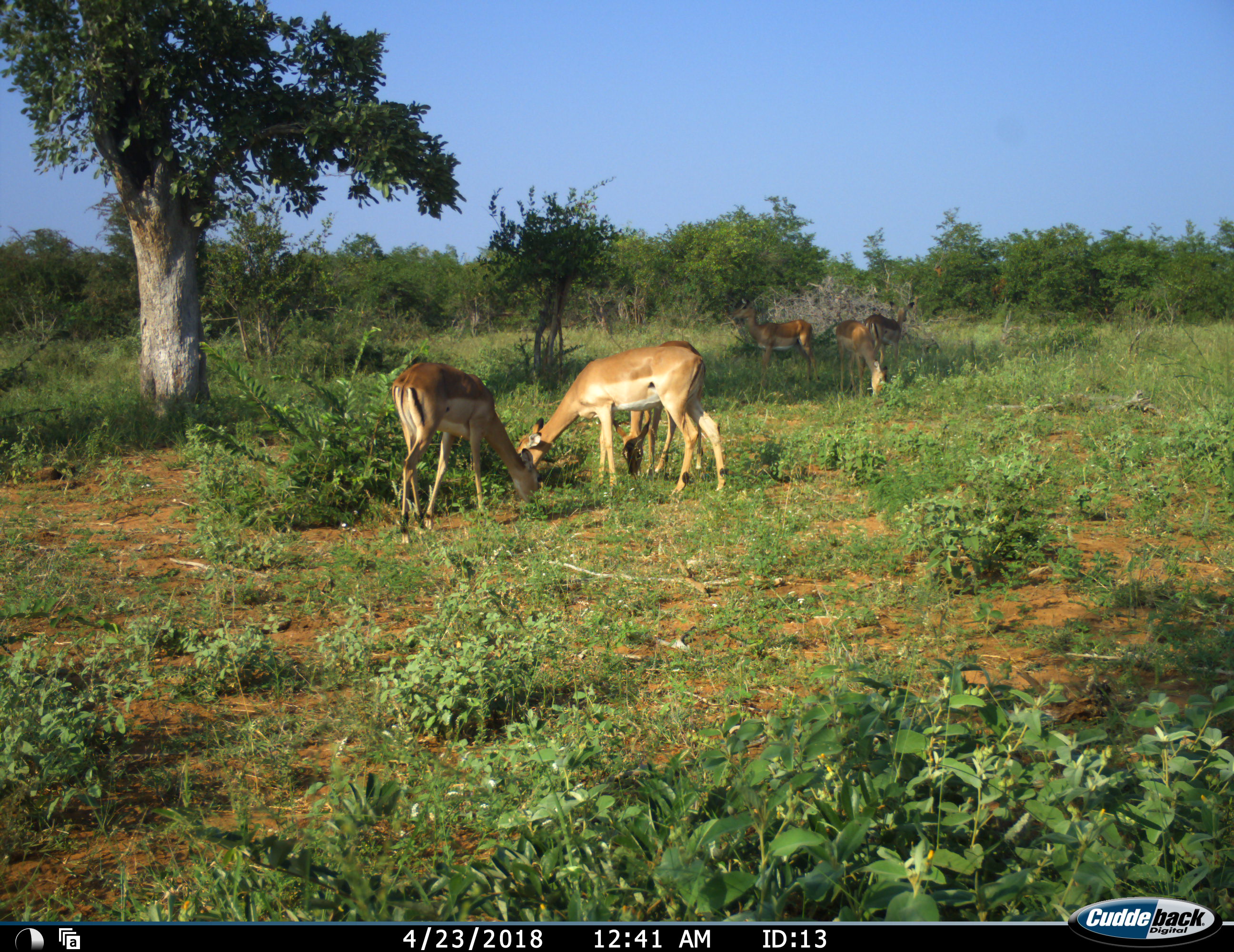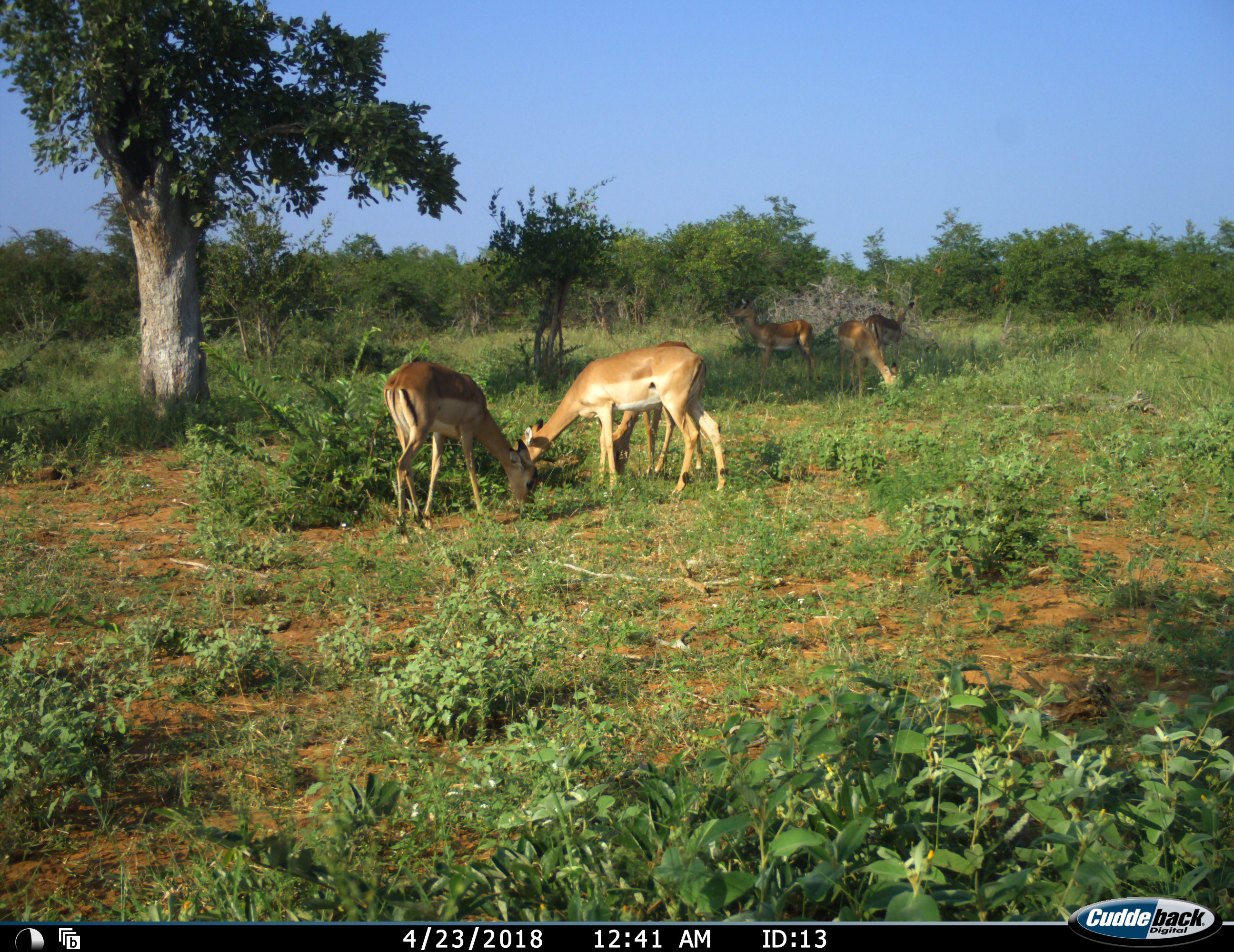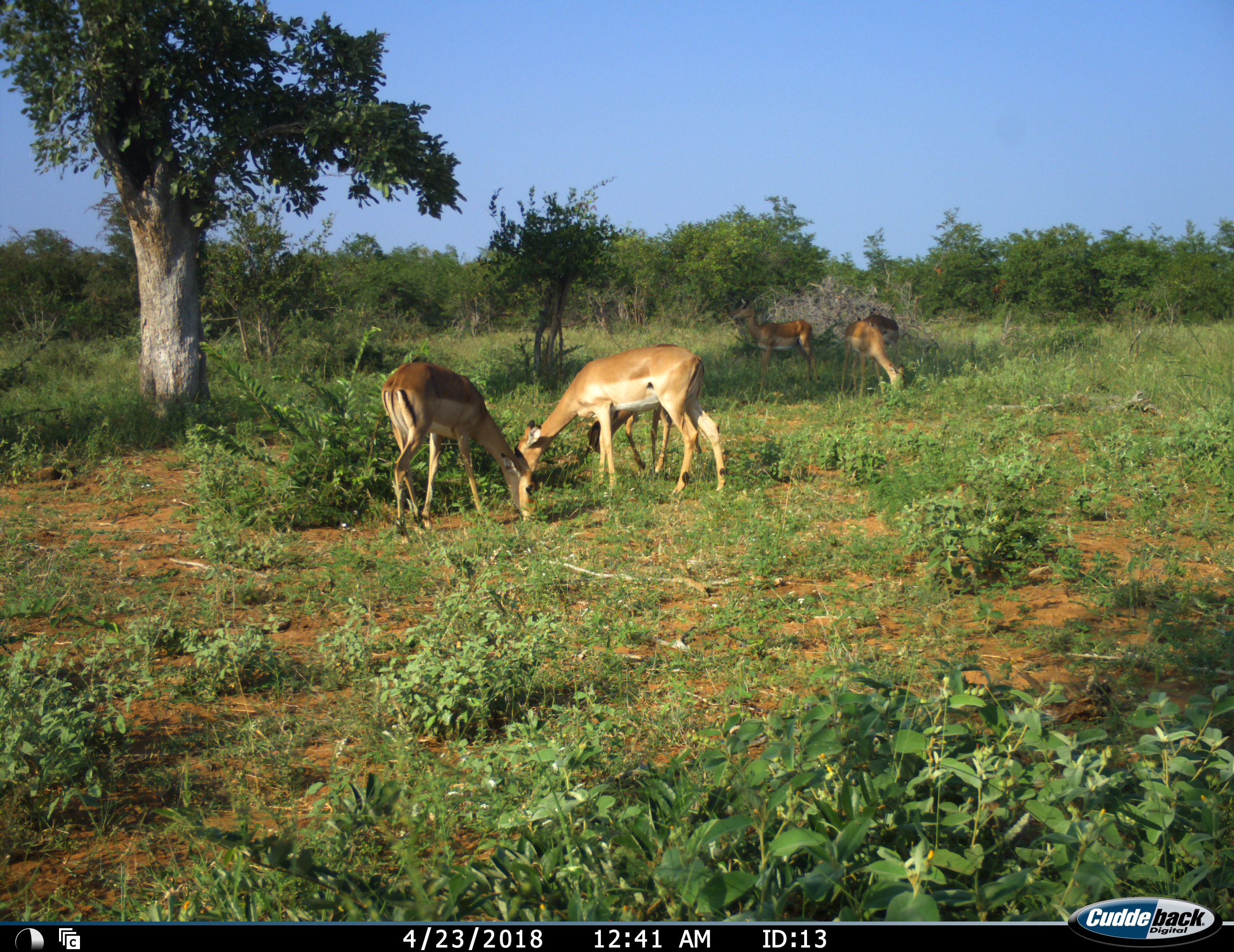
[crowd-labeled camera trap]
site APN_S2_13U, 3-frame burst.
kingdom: Animalia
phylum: Chordata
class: Mammalia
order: Artiodactyla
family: Bovidae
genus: Aepyceros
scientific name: Aepyceros melampus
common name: impala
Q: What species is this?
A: Impala (Aepyceros melampus).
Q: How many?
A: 6.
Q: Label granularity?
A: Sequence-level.